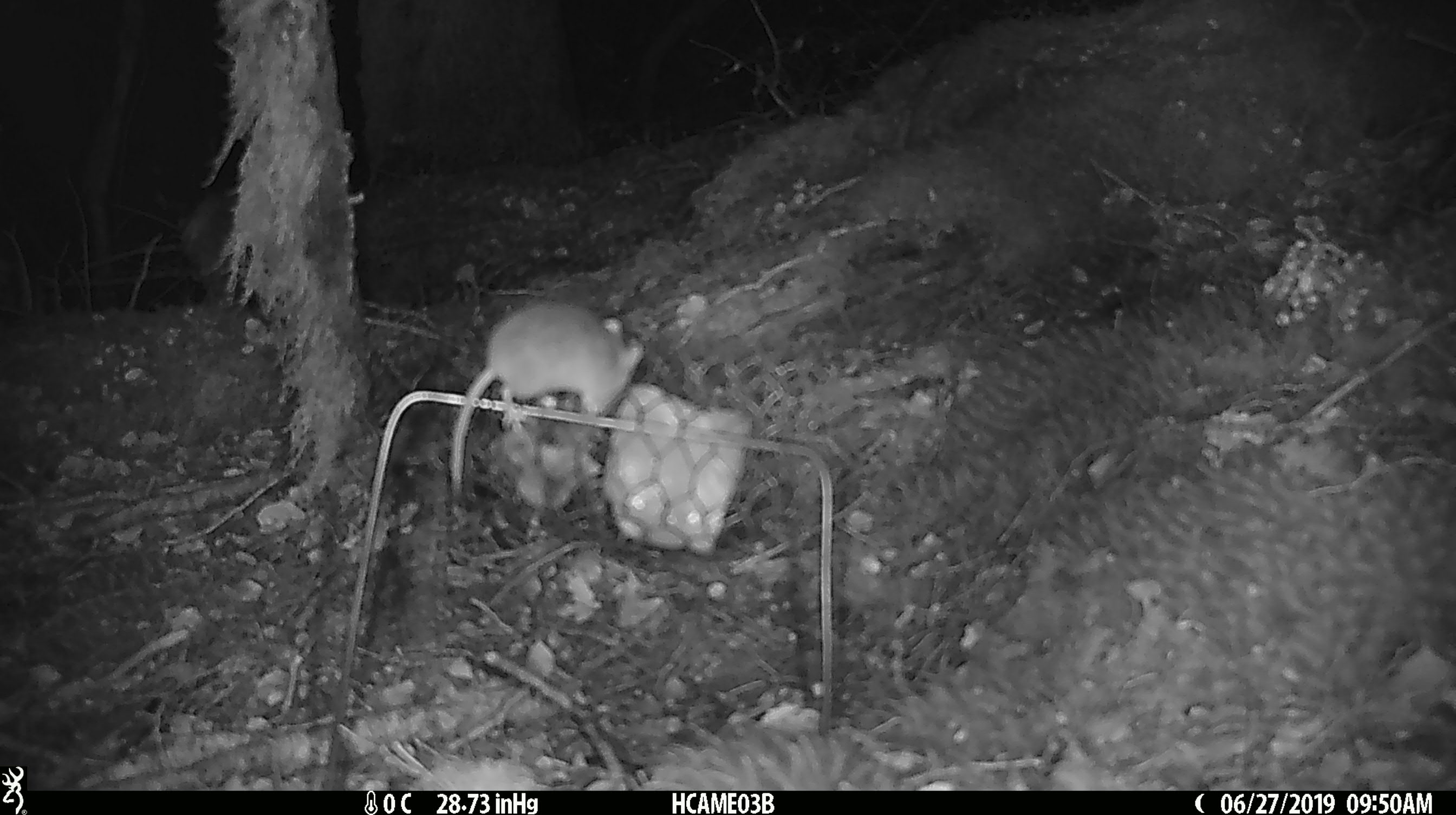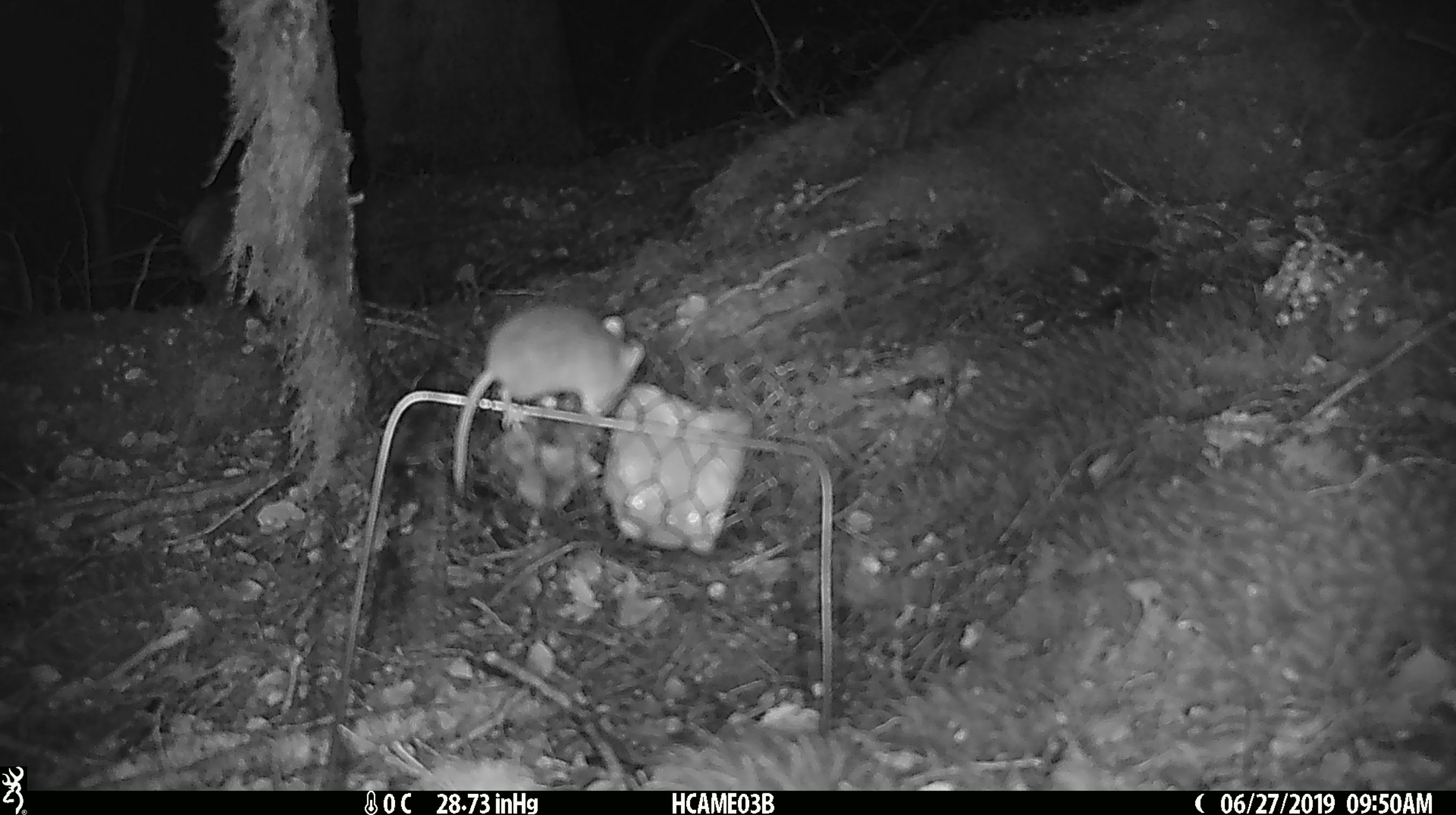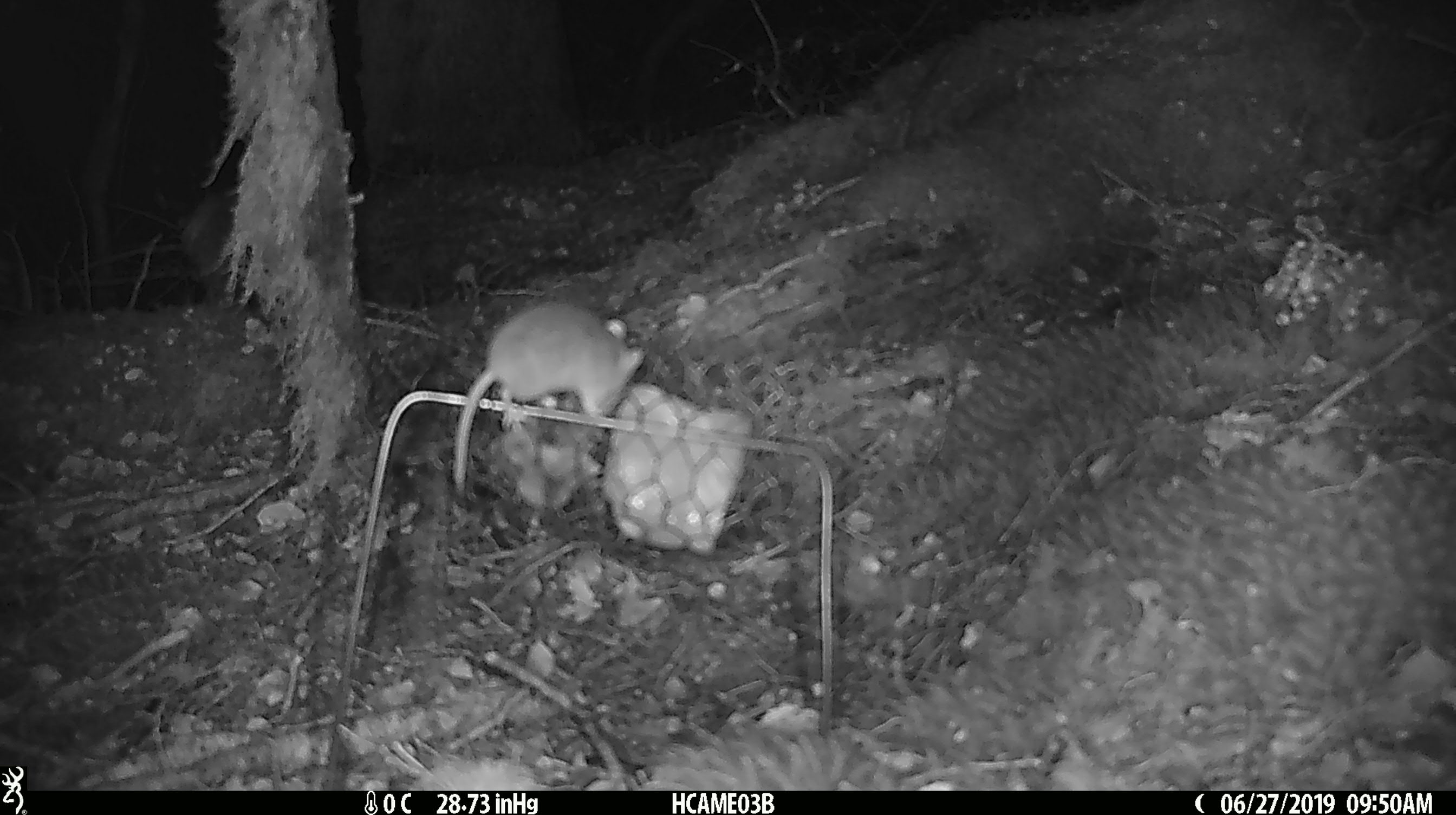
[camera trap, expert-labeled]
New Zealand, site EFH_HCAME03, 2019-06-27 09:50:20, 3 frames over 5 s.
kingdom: Animalia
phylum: Chordata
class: Mammalia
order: Rodentia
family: Muridae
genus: Mus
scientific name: Mus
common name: mouse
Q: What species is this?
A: Mouse (Mus).